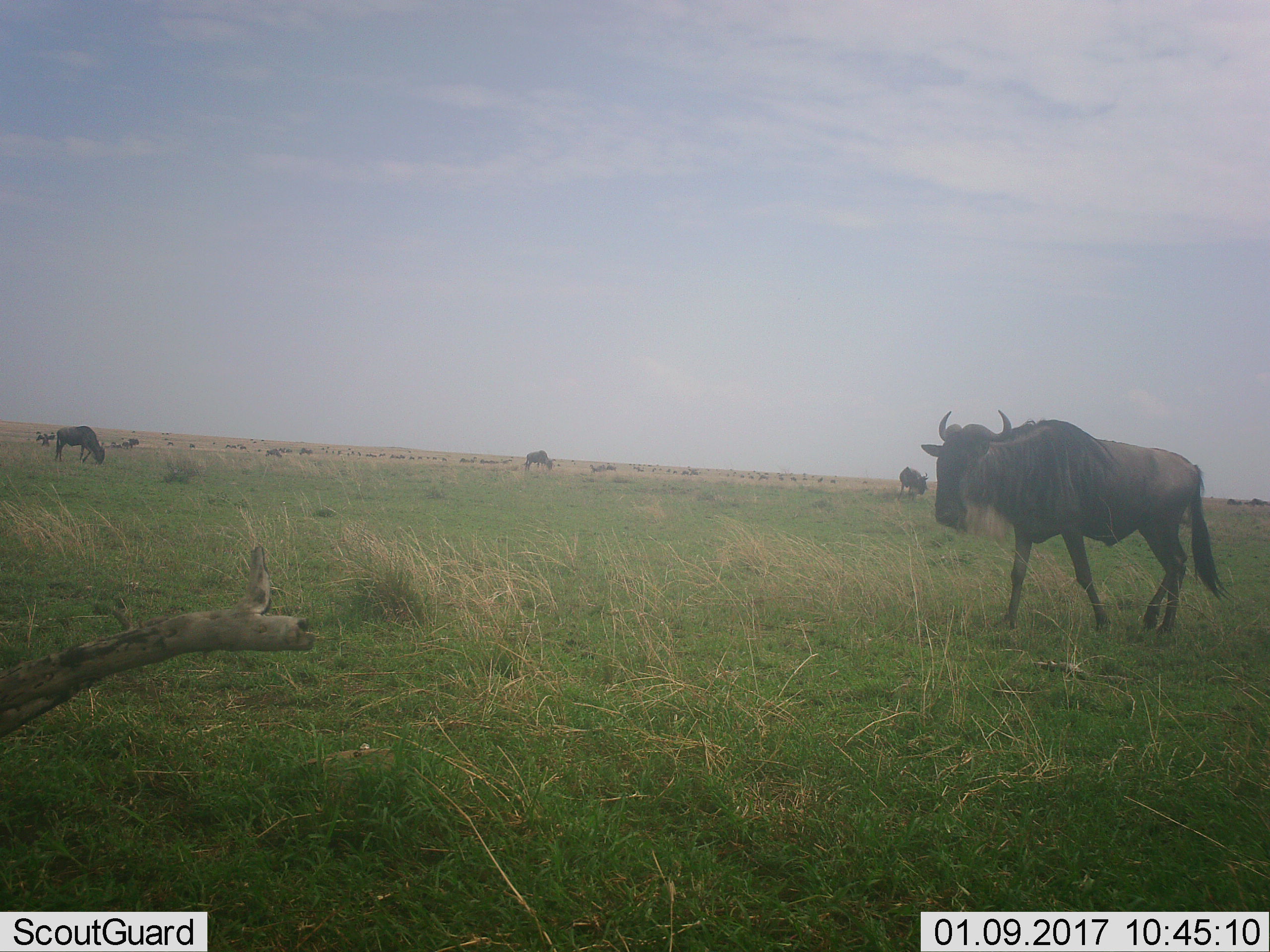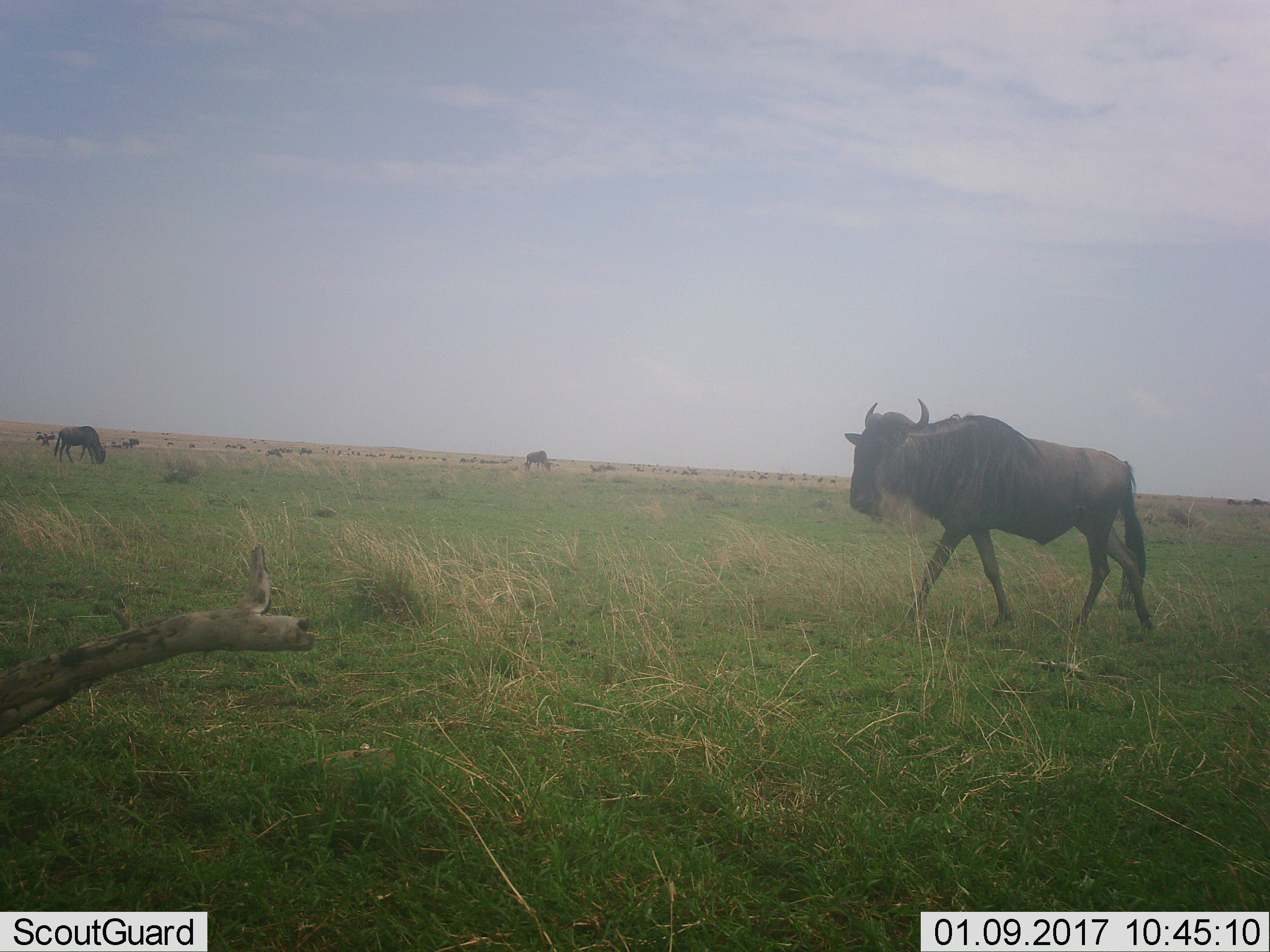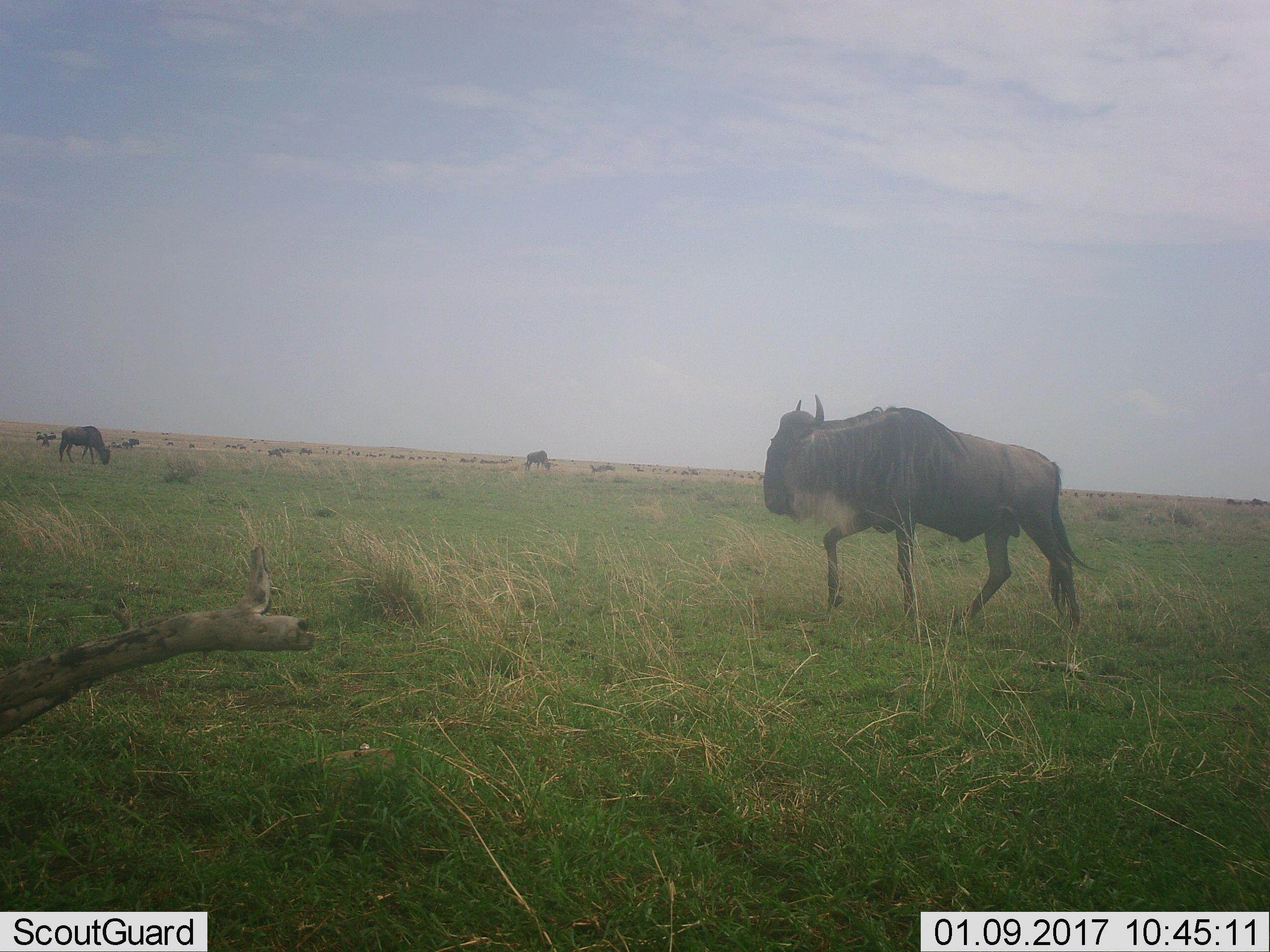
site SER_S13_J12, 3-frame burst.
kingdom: Animalia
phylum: Chordata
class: Mammalia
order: Artiodactyla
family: Bovidae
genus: Connochaetes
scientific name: Connochaetes taurinus taurinus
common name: blue wildebeest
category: wildebeestblue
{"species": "wildebeestblue (blue wildebeest) (Connochaetes taurinus taurinus)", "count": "6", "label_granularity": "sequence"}